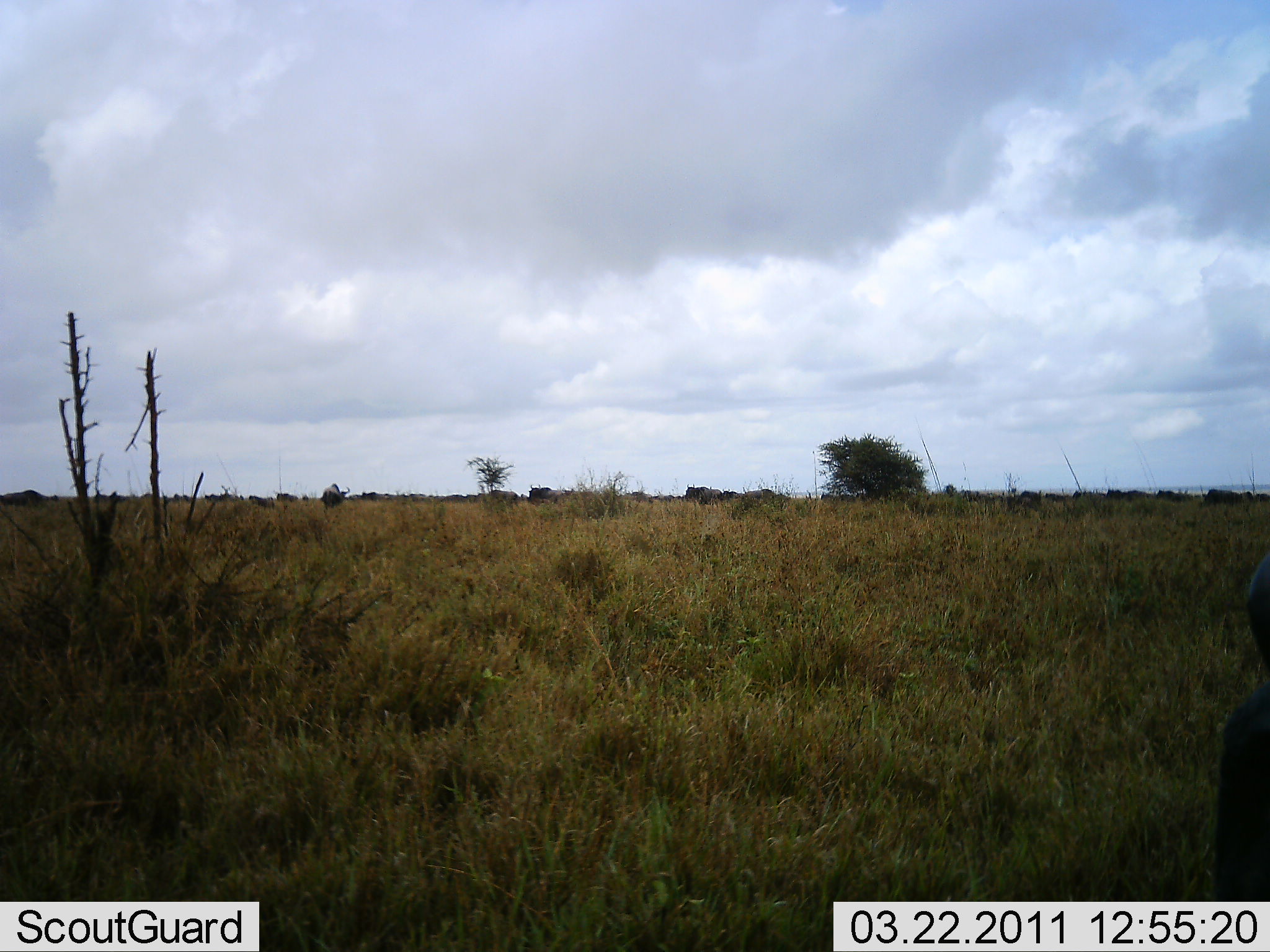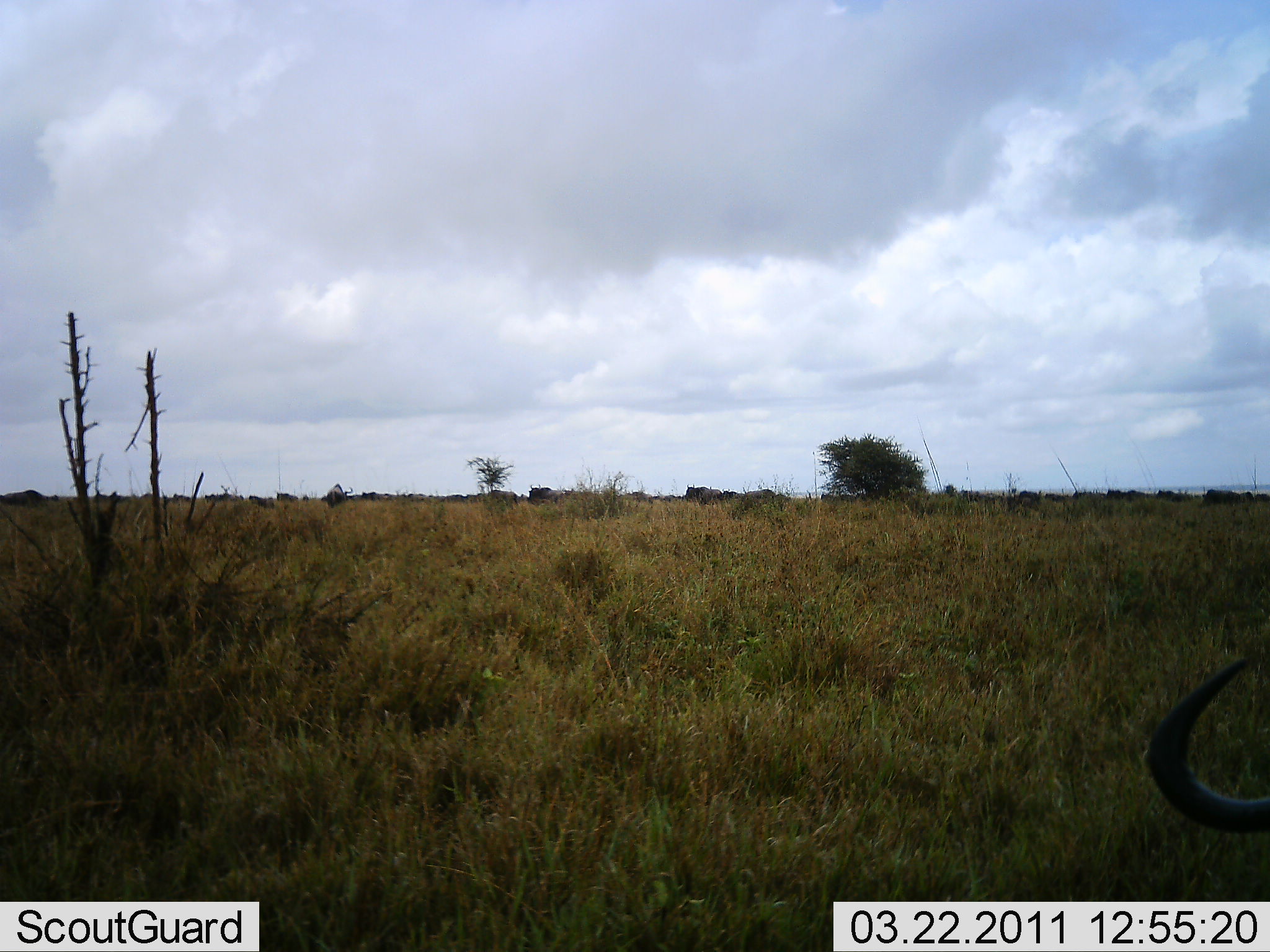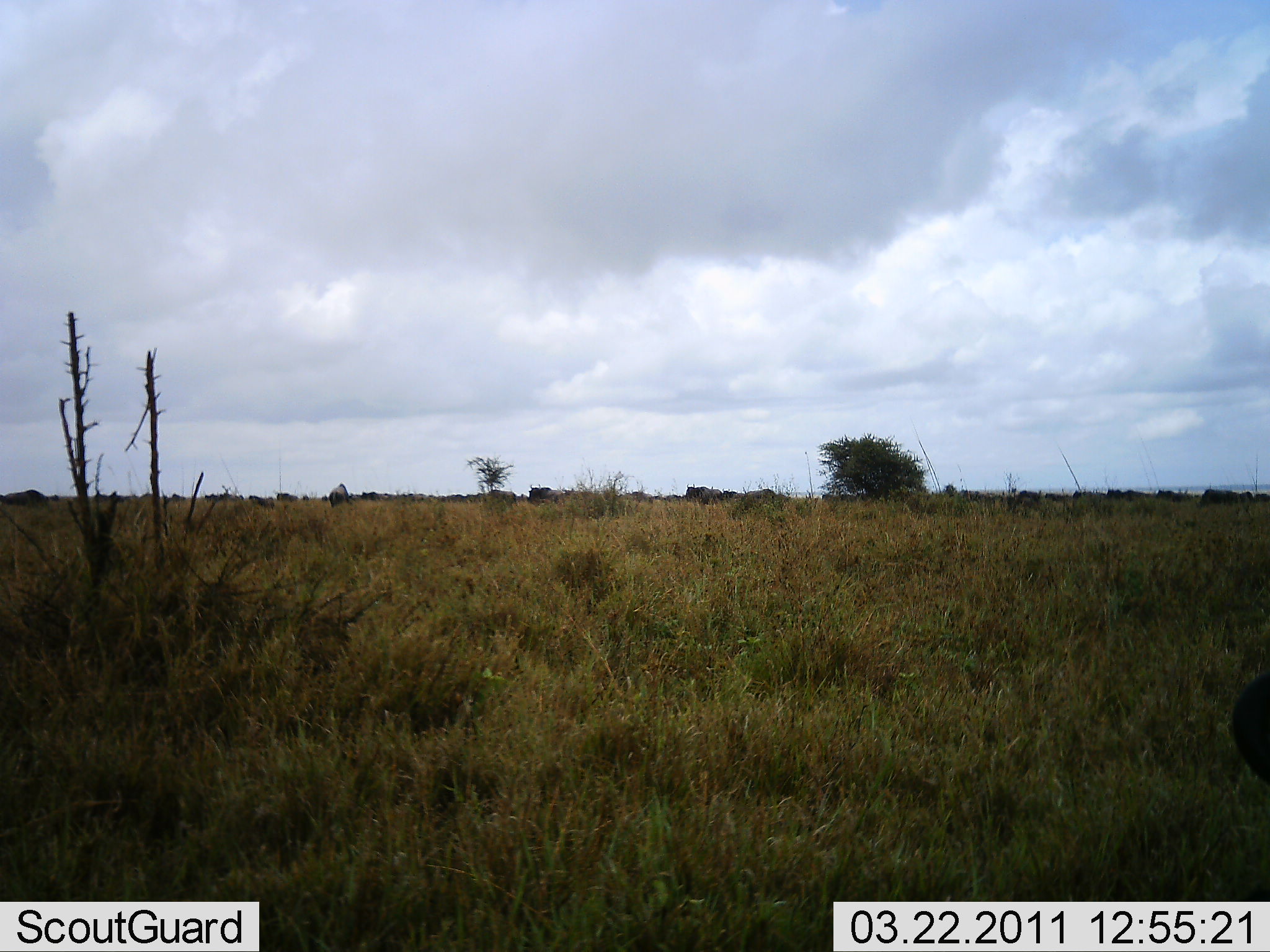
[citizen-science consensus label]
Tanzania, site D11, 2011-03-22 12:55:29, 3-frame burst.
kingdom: Animalia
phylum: Chordata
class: Mammalia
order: Artiodactyla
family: Bovidae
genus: Connochaetes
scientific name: Connochaetes taurinus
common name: blue wildebeest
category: wildebeest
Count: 2.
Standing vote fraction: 50%.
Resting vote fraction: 0%.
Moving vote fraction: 17%.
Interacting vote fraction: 0%.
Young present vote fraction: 0%.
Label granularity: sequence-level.